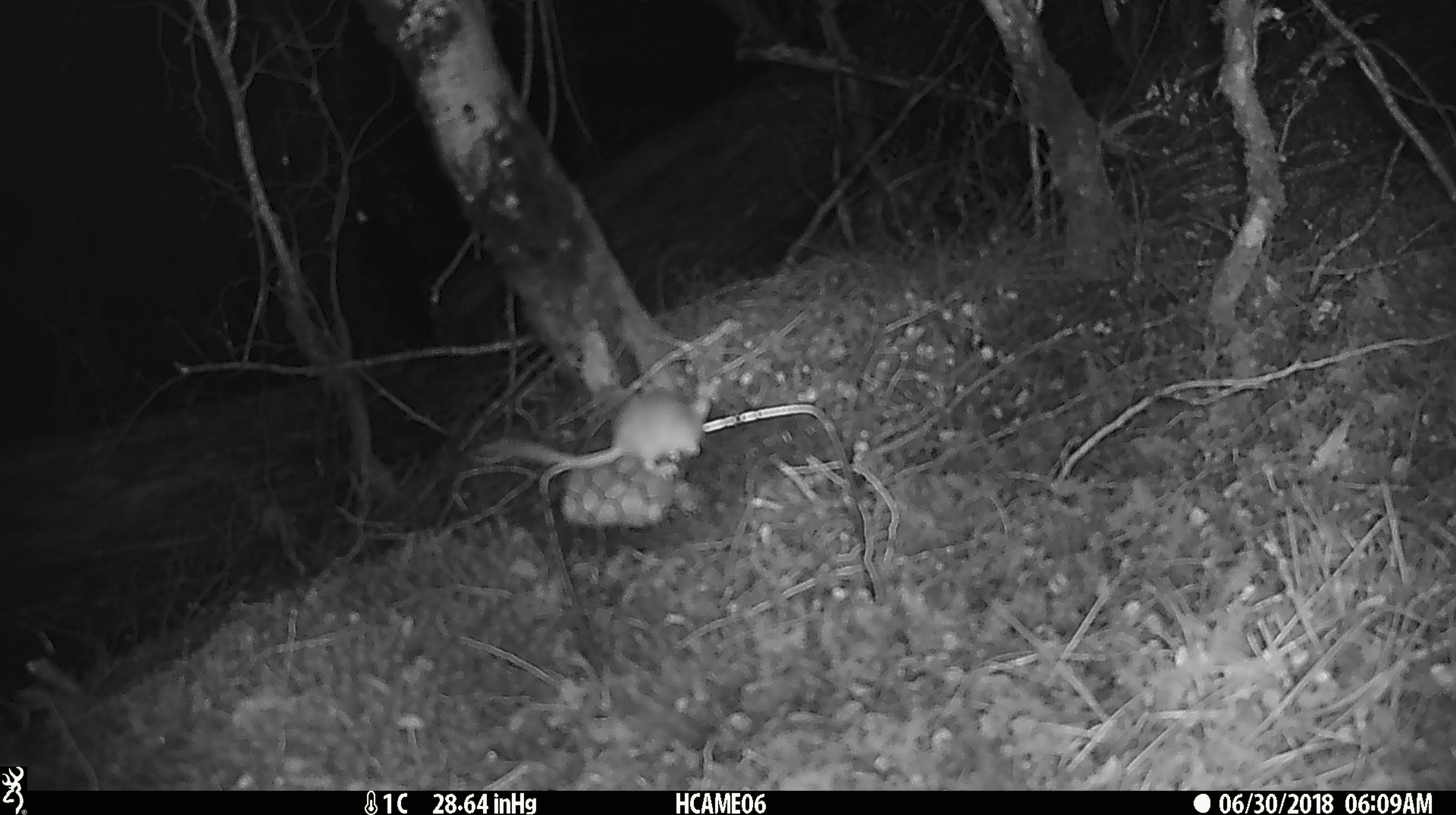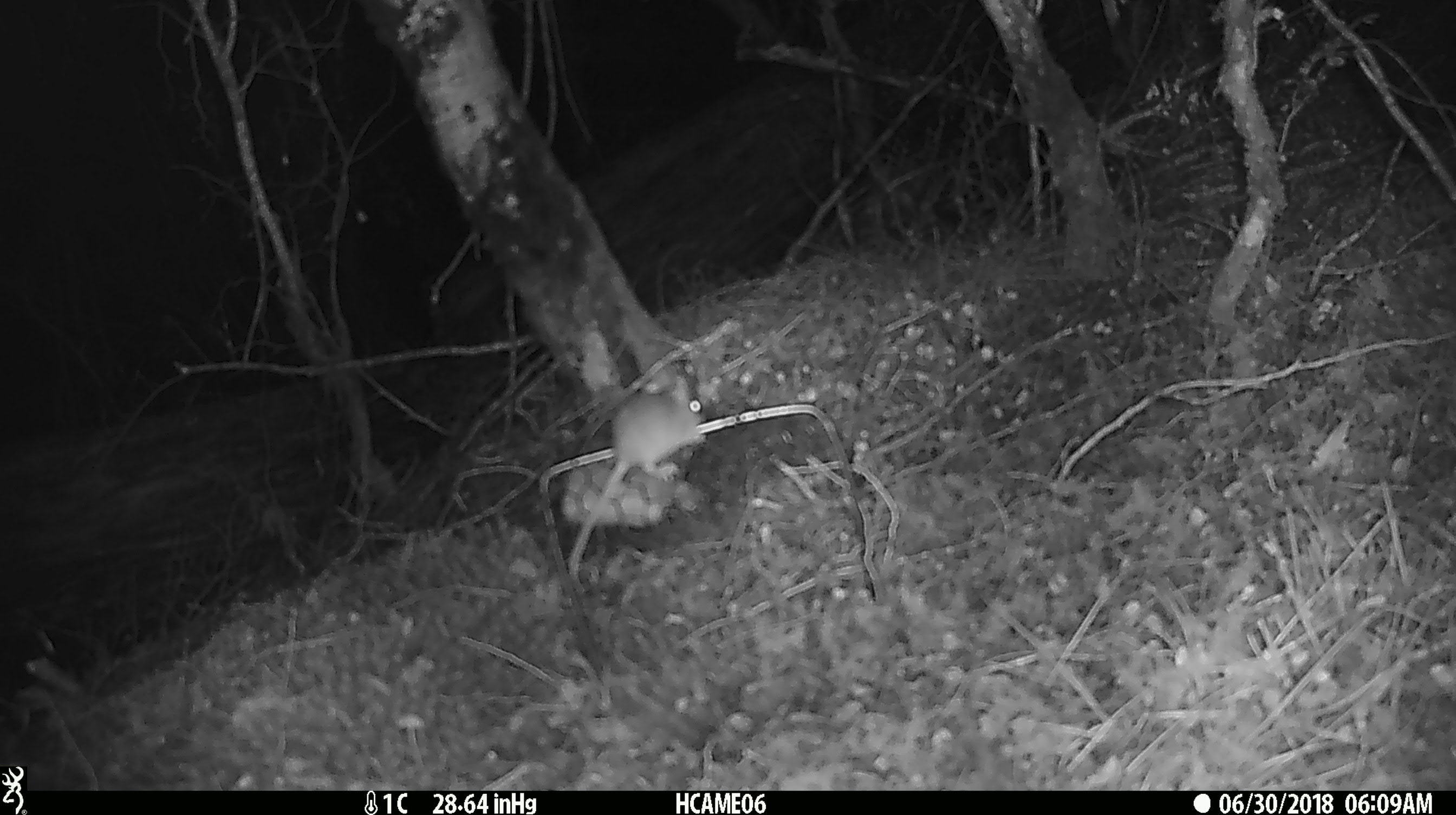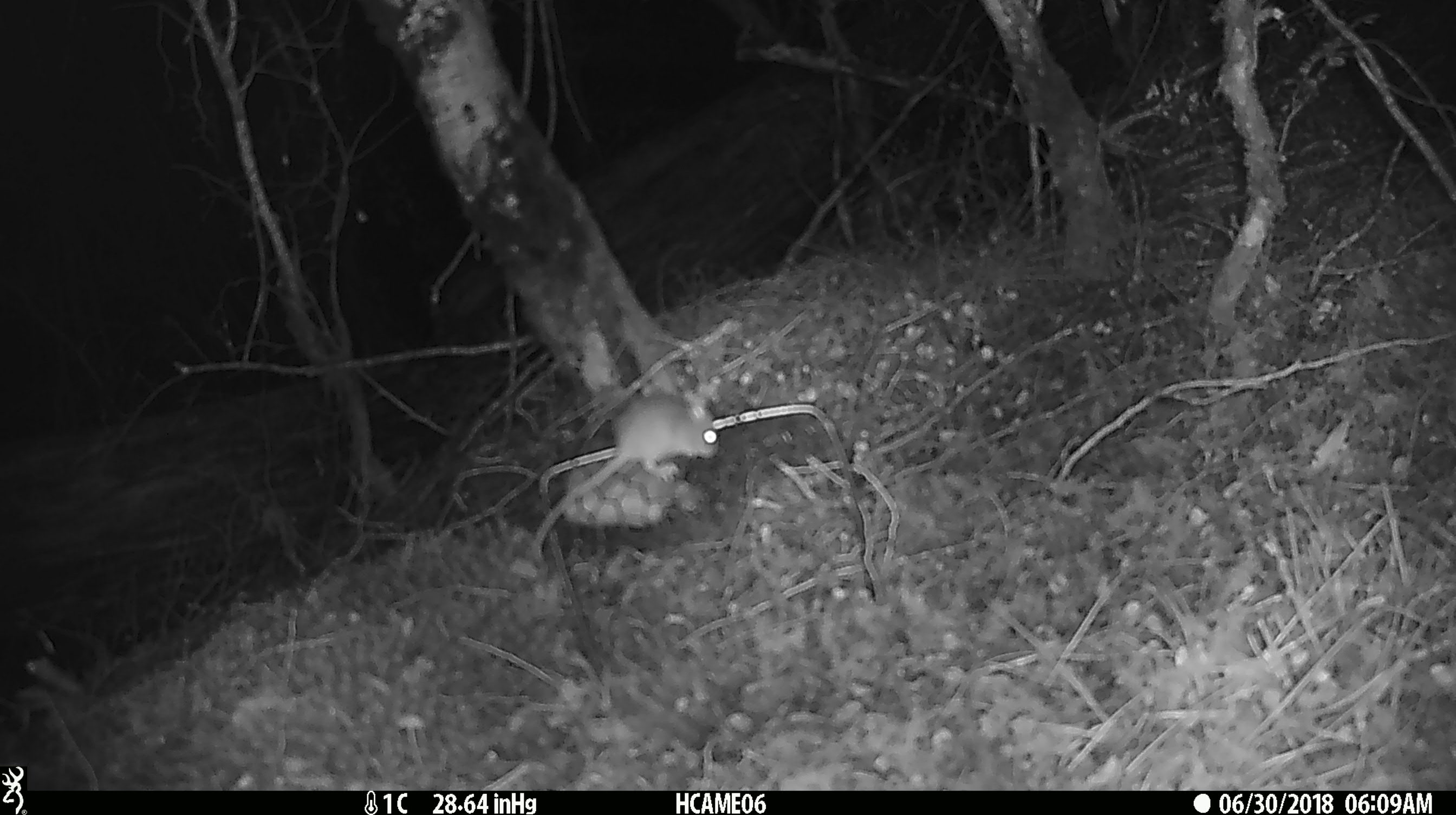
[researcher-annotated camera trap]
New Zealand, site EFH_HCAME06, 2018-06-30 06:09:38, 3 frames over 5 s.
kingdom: Animalia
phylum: Chordata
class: Mammalia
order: Rodentia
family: Muridae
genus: Mus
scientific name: Mus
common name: mouse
Mouse (Mus).